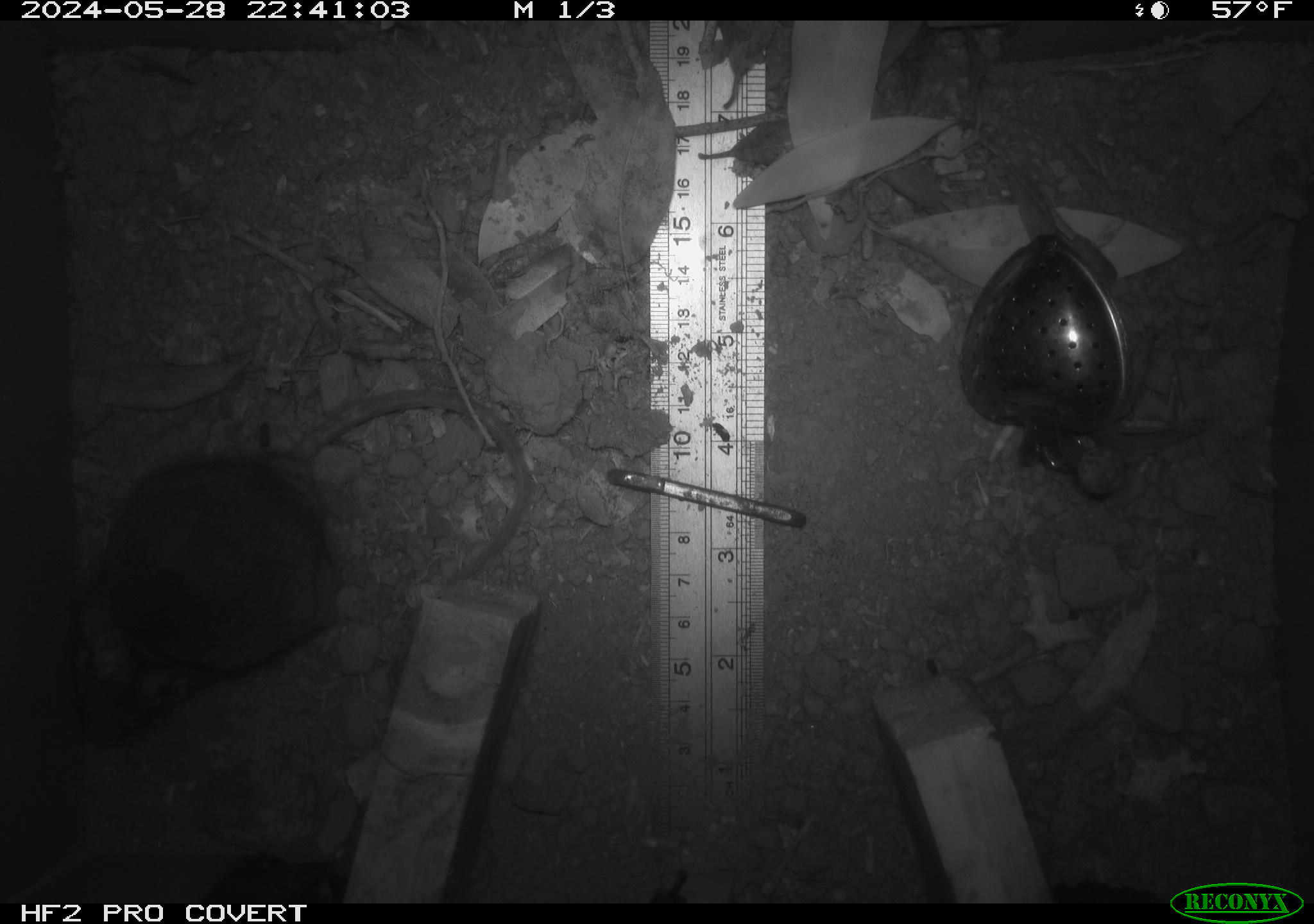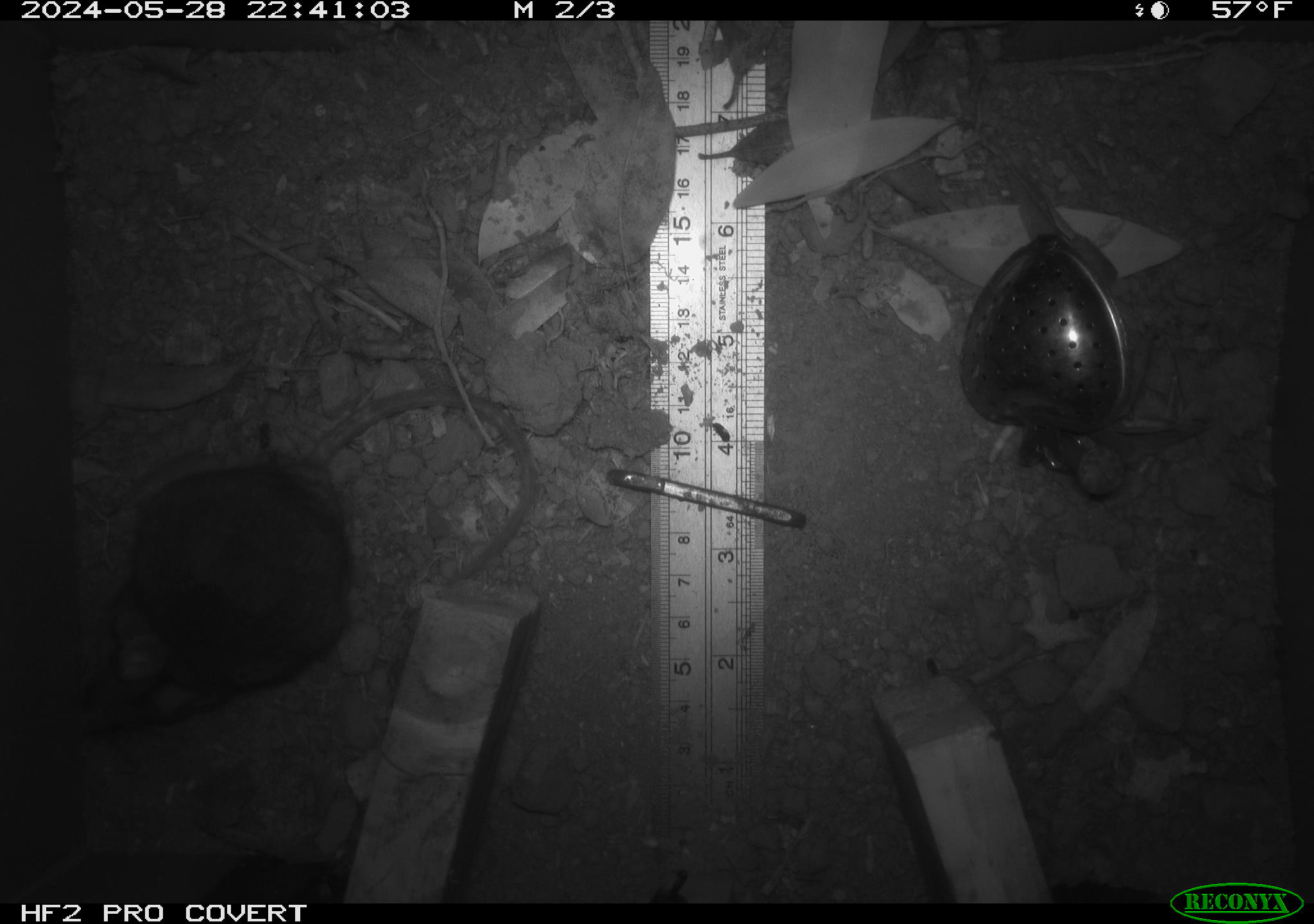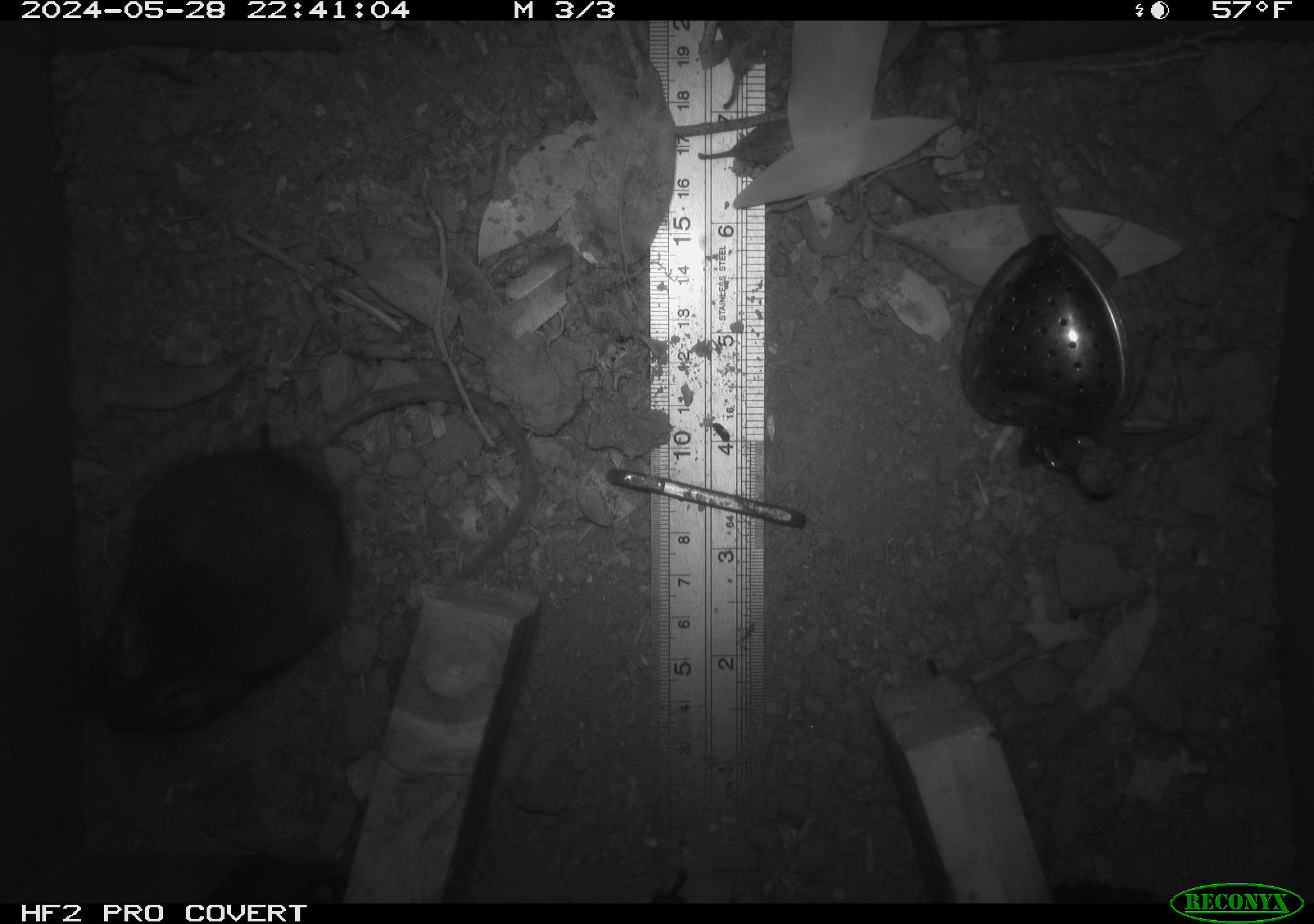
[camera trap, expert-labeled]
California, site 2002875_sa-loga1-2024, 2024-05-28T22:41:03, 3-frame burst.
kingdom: Animalia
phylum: Chordata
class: Mammalia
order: Rodentia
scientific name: Rodentia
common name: rodent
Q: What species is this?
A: Rodent (Rodentia).